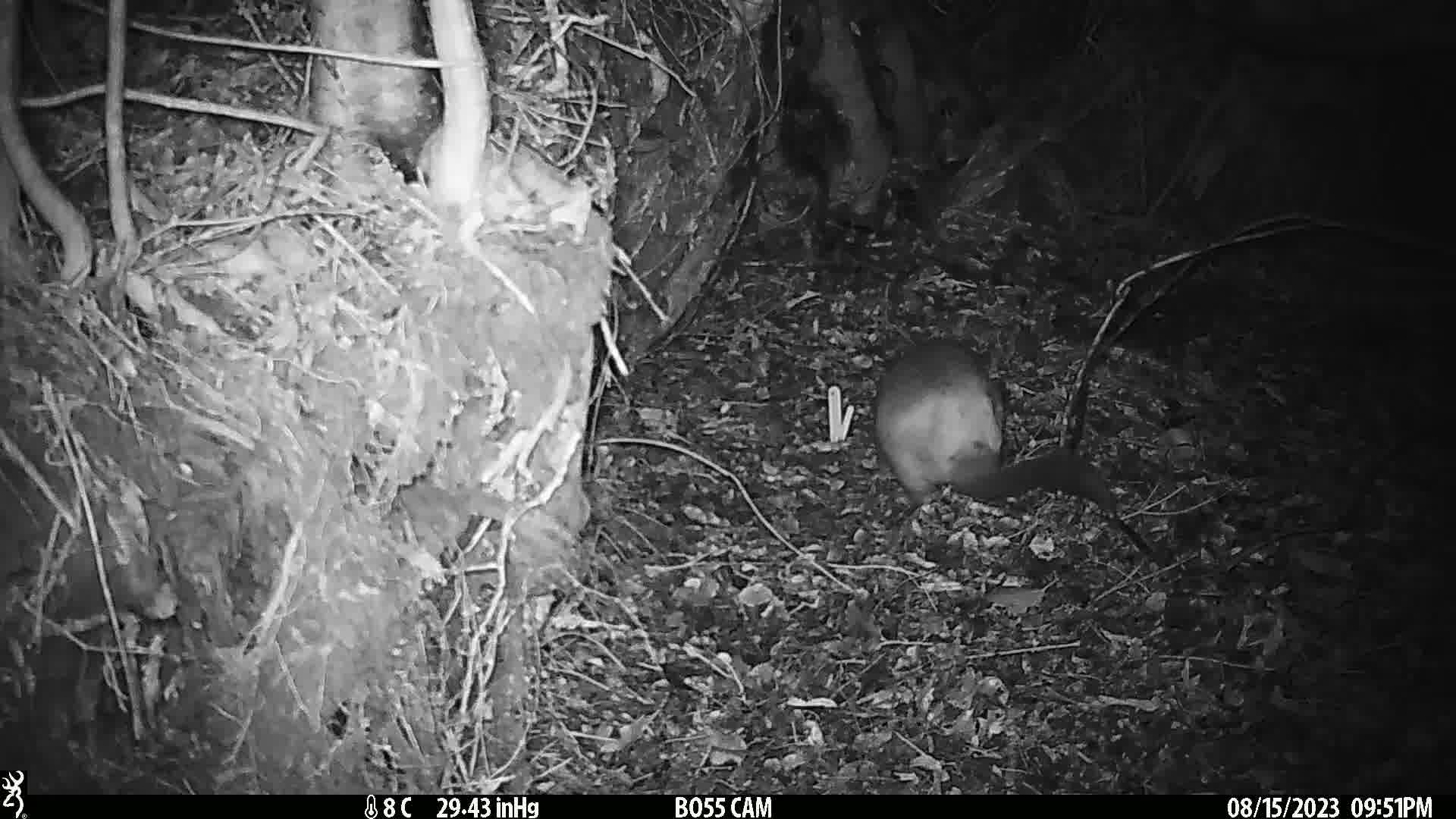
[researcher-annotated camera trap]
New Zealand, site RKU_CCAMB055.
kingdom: Animalia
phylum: Chordata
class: Mammalia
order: Diprotodontia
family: Phalangeridae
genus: Trichosurus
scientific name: Trichosurus vulpecula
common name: common brushtail possum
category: possum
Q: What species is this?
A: Possum (common brushtail possum) (Trichosurus vulpecula).